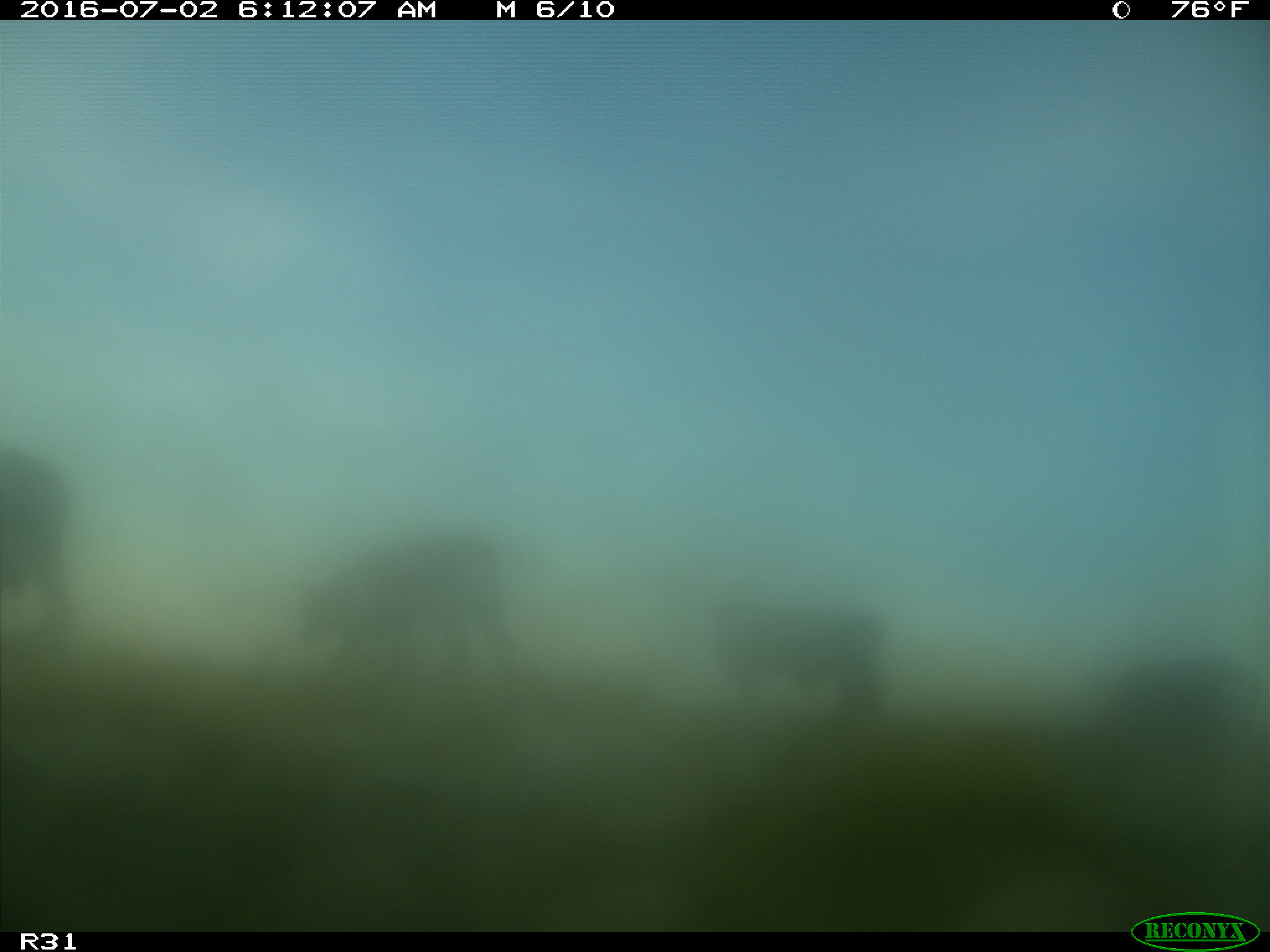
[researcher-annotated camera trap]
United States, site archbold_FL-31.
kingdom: Animalia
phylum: Chordata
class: Mammalia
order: Artiodactyla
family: Bovidae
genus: Bos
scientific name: Bos taurus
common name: domestic cow